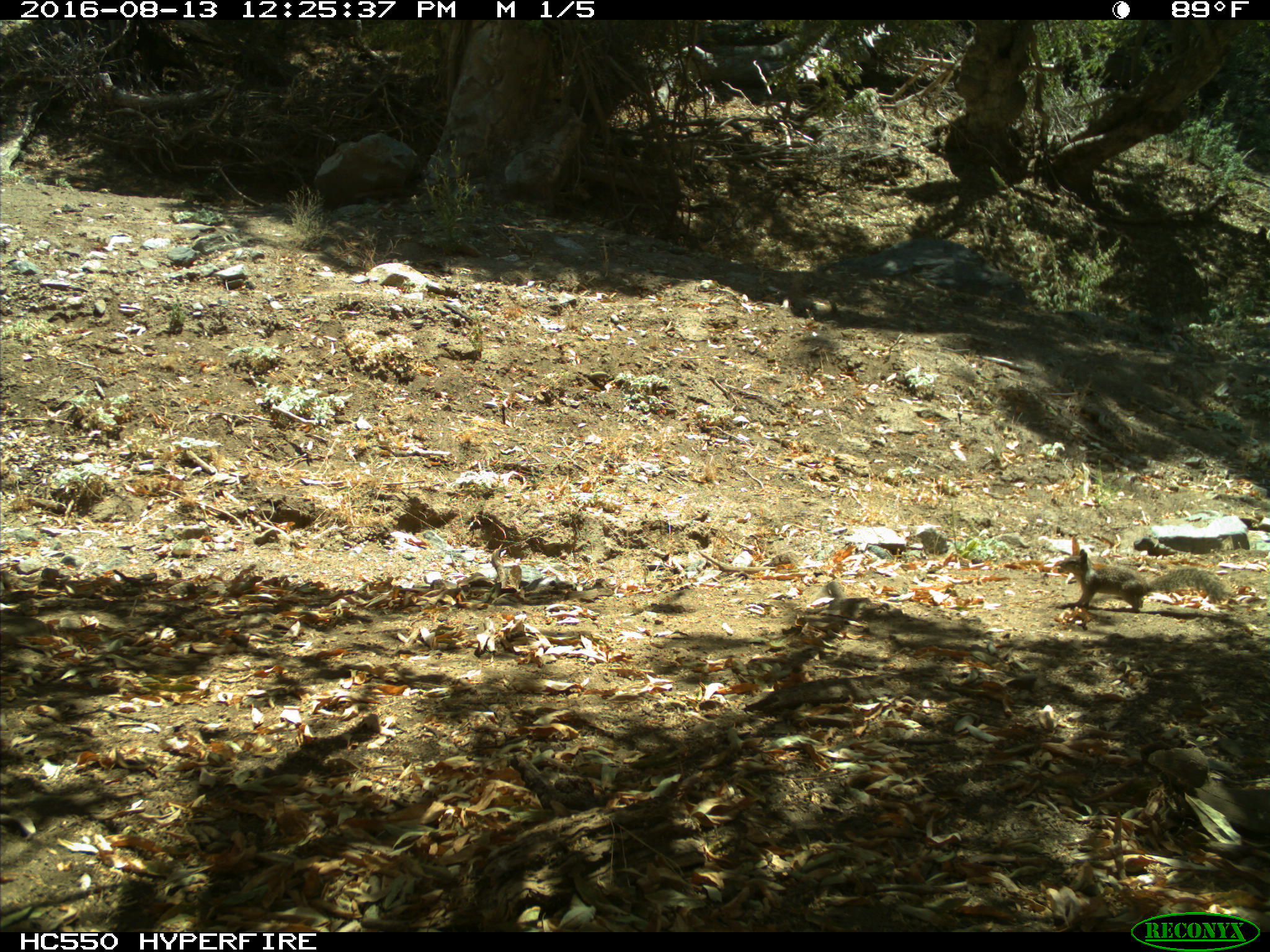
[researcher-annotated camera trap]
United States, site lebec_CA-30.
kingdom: Animalia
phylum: Chordata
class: Mammalia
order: Rodentia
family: Sciuridae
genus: Otospermophilus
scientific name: Otospermophilus beecheyi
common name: california ground squirrel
Otospermophilus beecheyi (california ground squirrel).